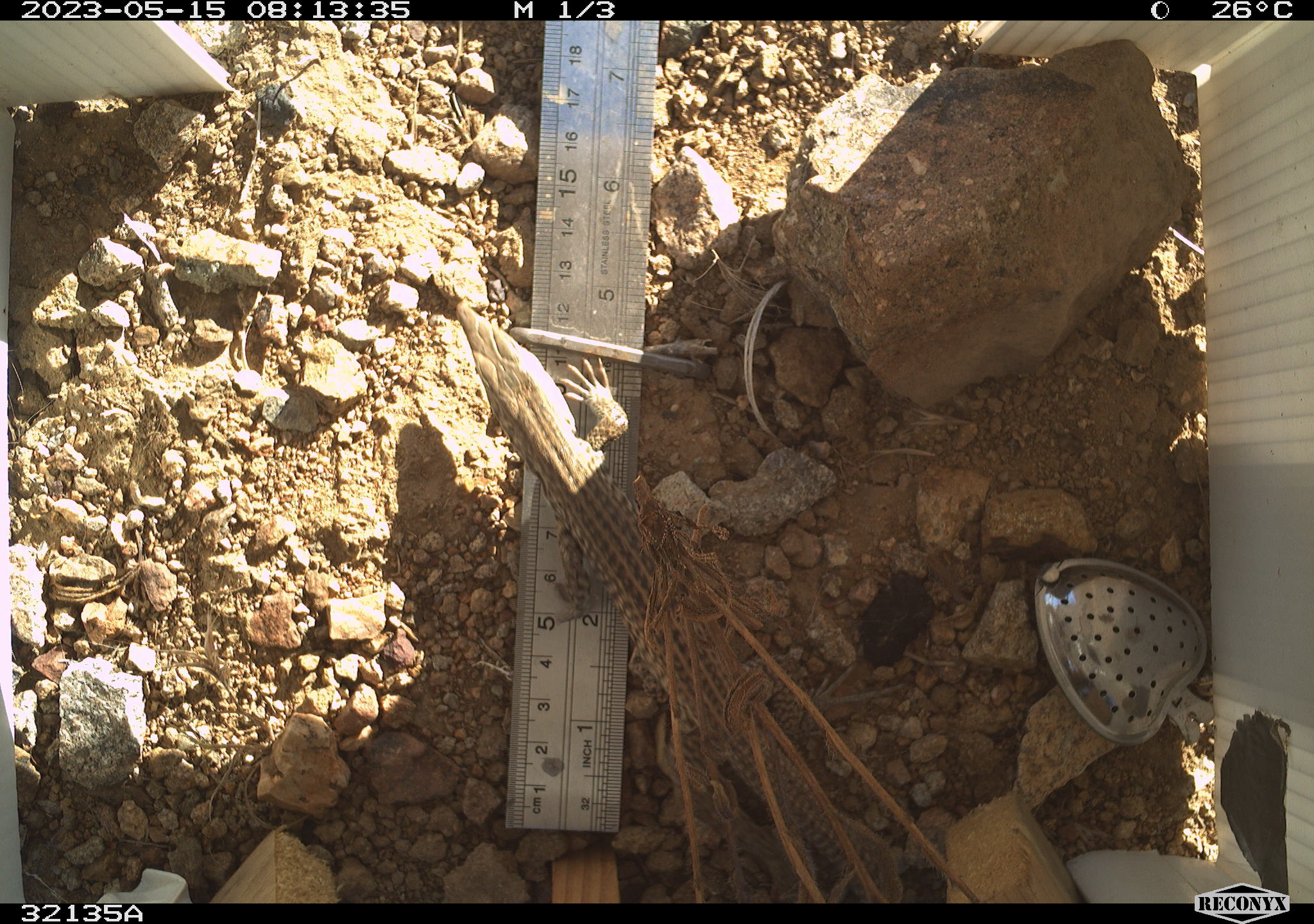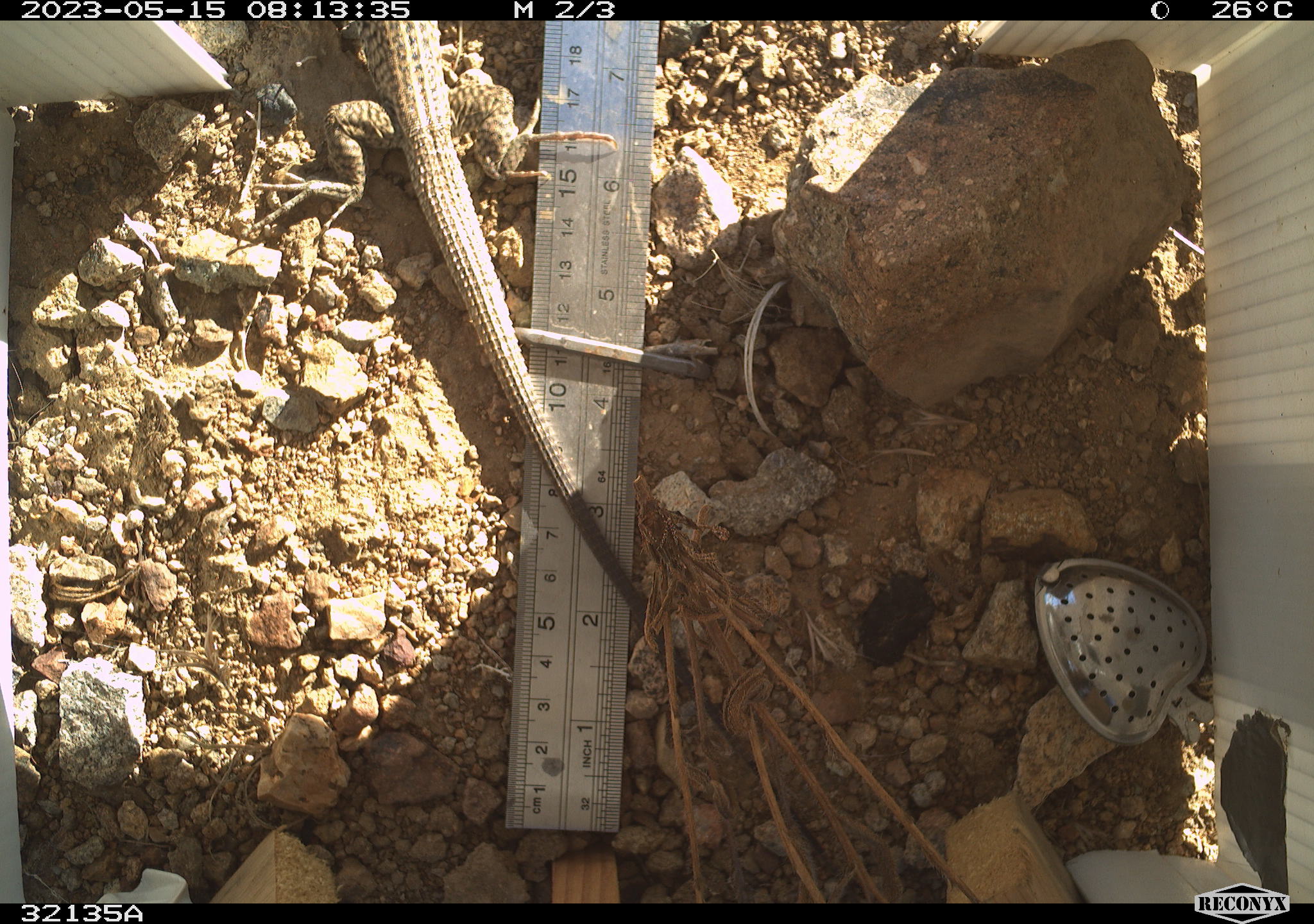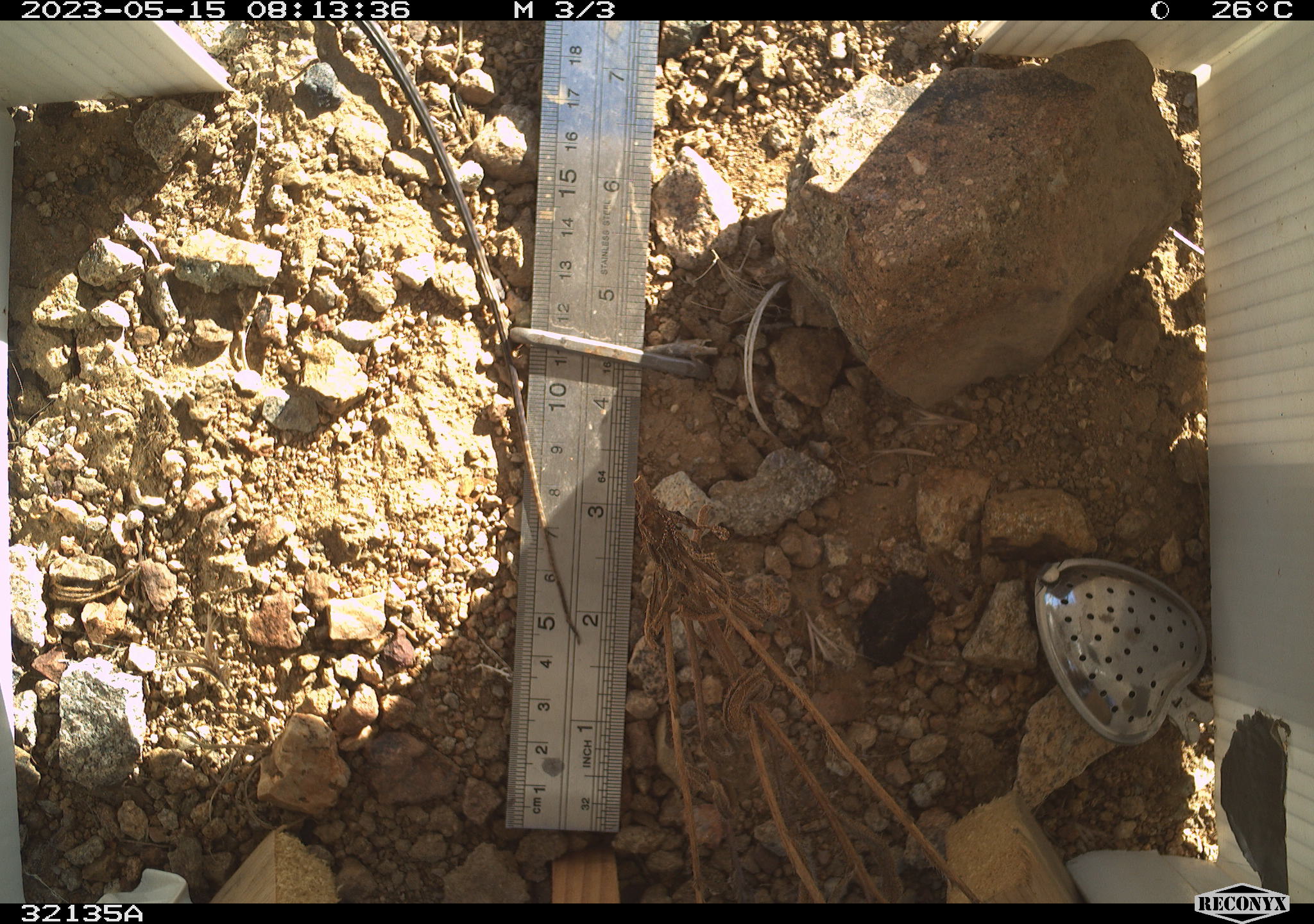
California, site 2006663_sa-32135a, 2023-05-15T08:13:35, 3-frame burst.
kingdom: Animalia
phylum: Chordata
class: Reptilia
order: Squamata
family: Teiidae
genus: Aspidoscelis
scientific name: Aspidoscelis tigris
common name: western whiptail